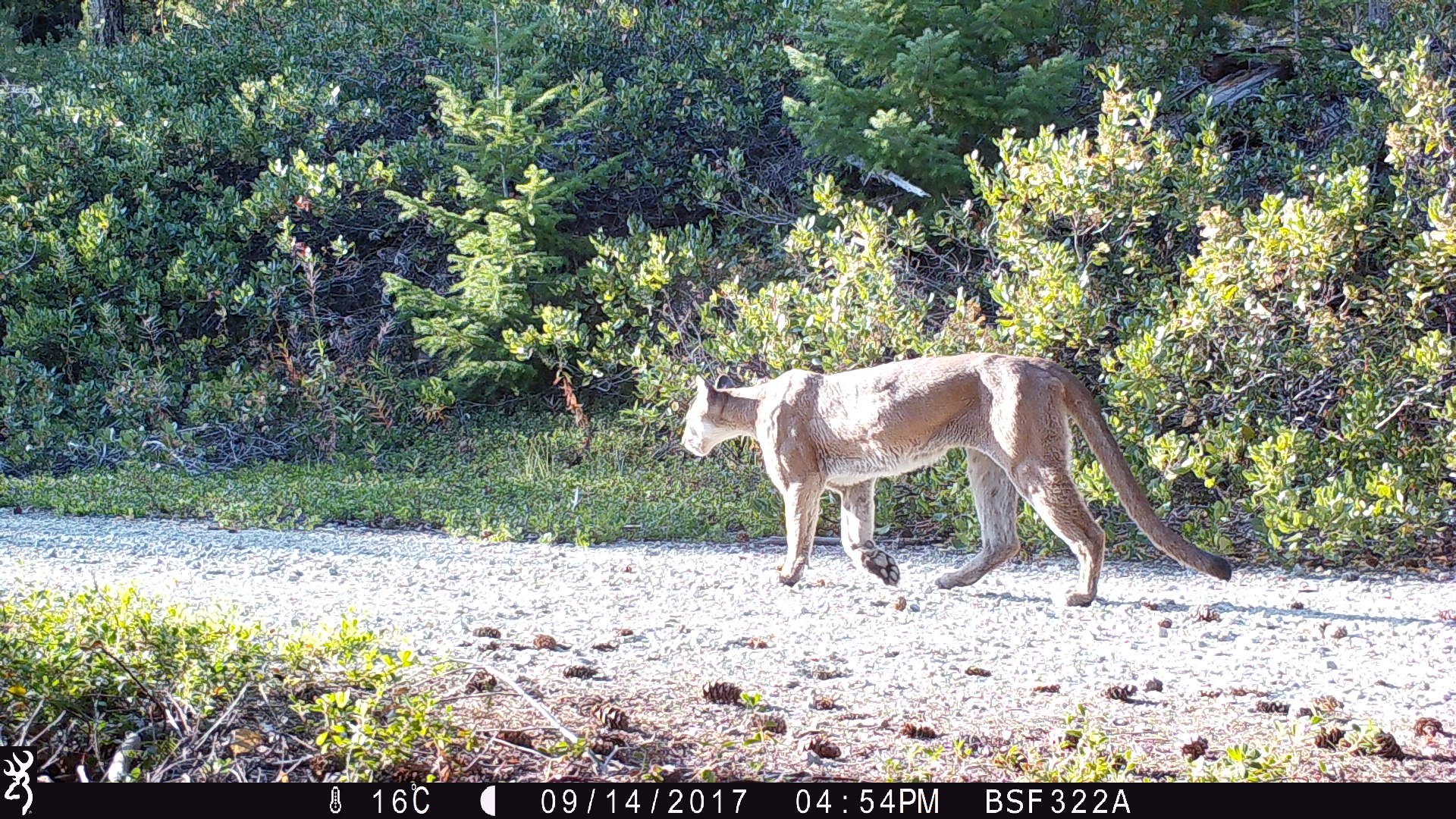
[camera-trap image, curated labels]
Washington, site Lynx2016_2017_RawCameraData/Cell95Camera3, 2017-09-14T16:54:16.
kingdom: Animalia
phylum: Chordata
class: Mammalia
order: Carnivora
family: Felidae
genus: Puma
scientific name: Puma concolor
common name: mountain lion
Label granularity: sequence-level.